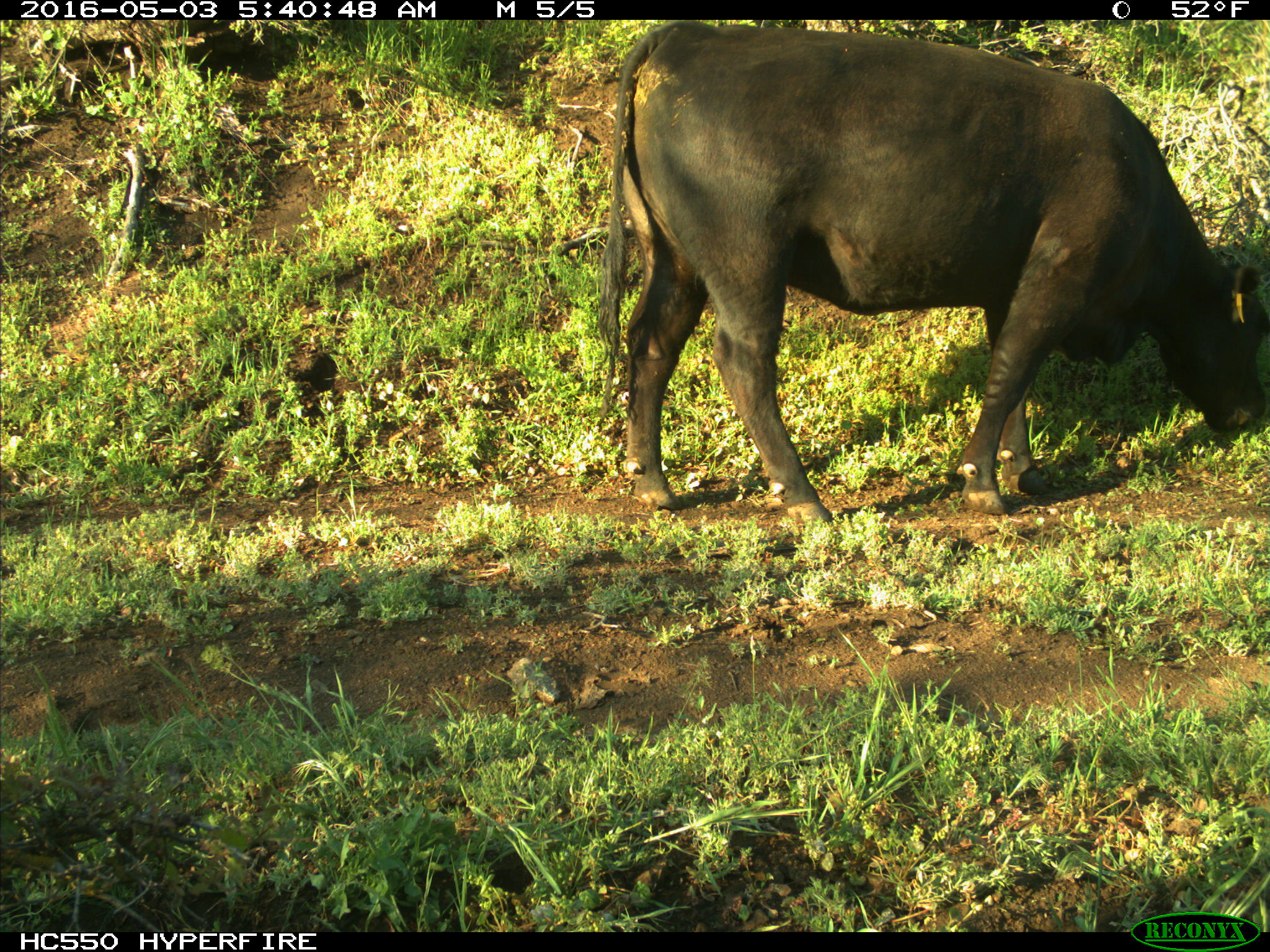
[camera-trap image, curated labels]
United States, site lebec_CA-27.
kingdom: Animalia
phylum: Chordata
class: Mammalia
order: Artiodactyla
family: Bovidae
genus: Bos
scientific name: Bos taurus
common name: domestic cow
Bos taurus (domestic cow).